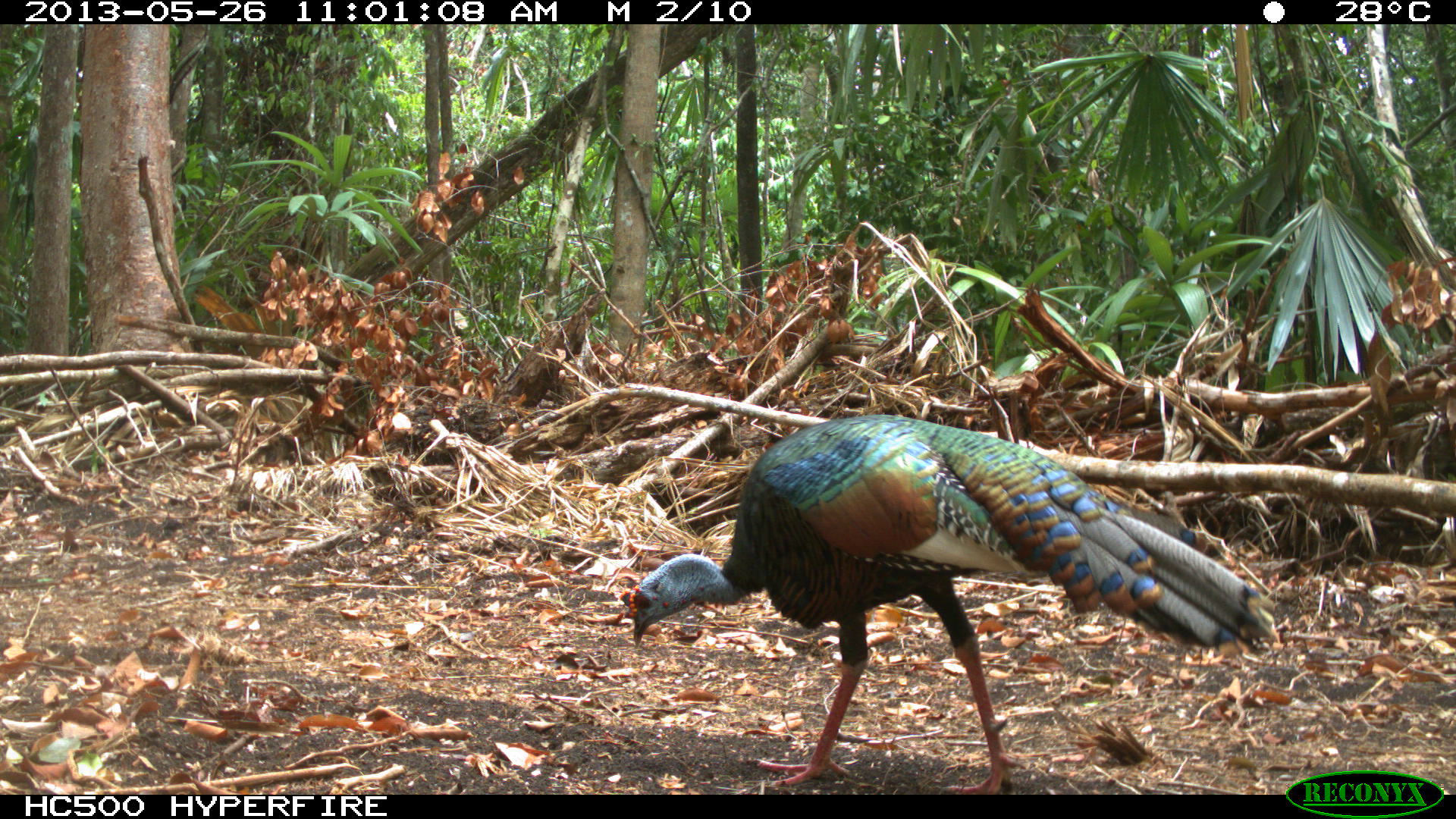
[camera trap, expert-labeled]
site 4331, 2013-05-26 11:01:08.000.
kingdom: Animalia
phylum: Chordata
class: Aves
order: Galliformes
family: Phasianidae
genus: Meleagris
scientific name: Meleagris ocellata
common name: ocellated turkey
Meleagris ocellata (ocellated turkey), count 1, sex male.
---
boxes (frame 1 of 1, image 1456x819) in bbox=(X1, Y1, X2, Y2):
meleagris ocellata: bbox=(619, 413, 1280, 793)